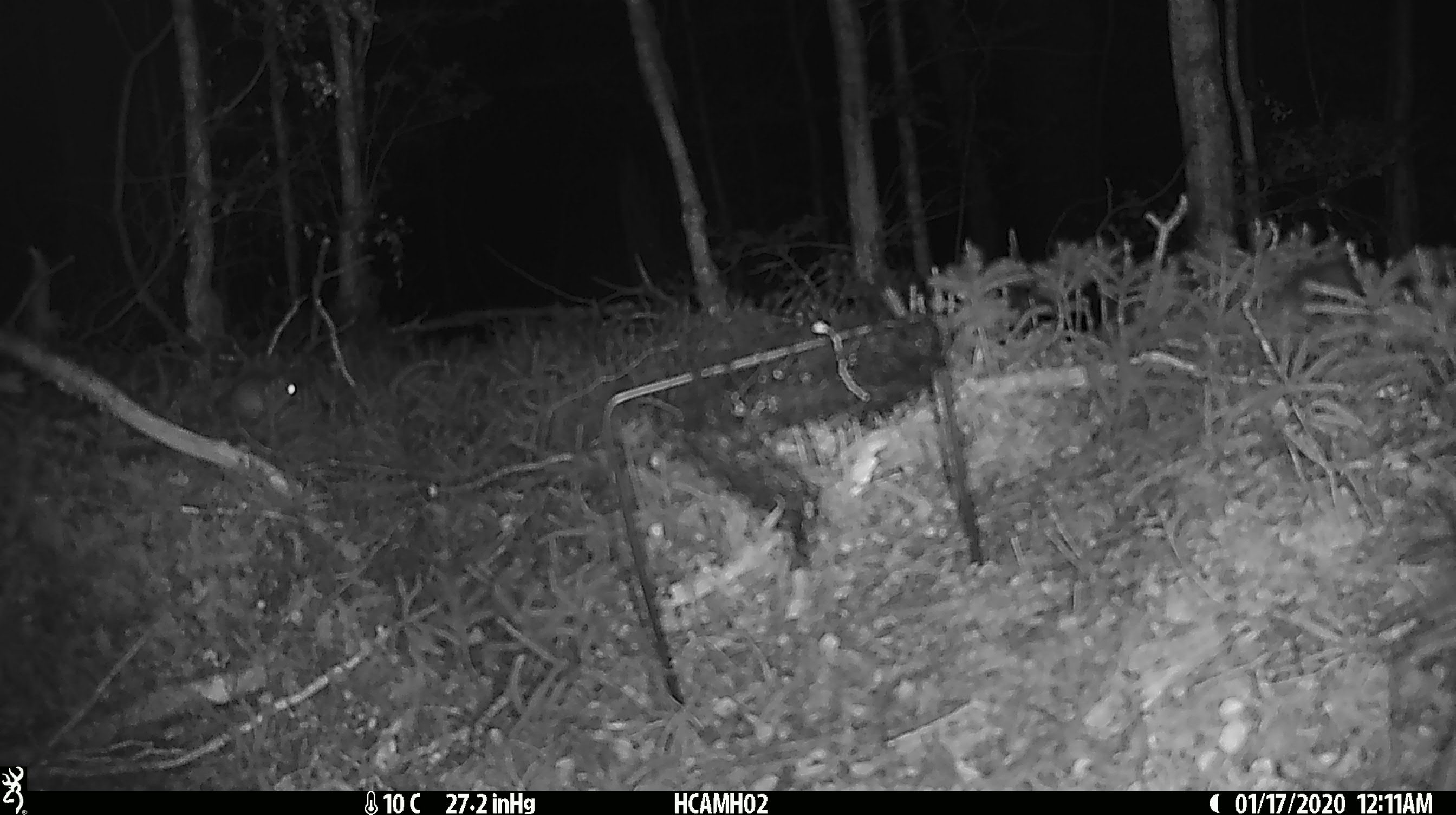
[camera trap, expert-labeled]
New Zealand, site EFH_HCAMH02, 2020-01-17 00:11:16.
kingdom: Animalia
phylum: Chordata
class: Mammalia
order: Rodentia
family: Muridae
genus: Mus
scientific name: Mus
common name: mouse